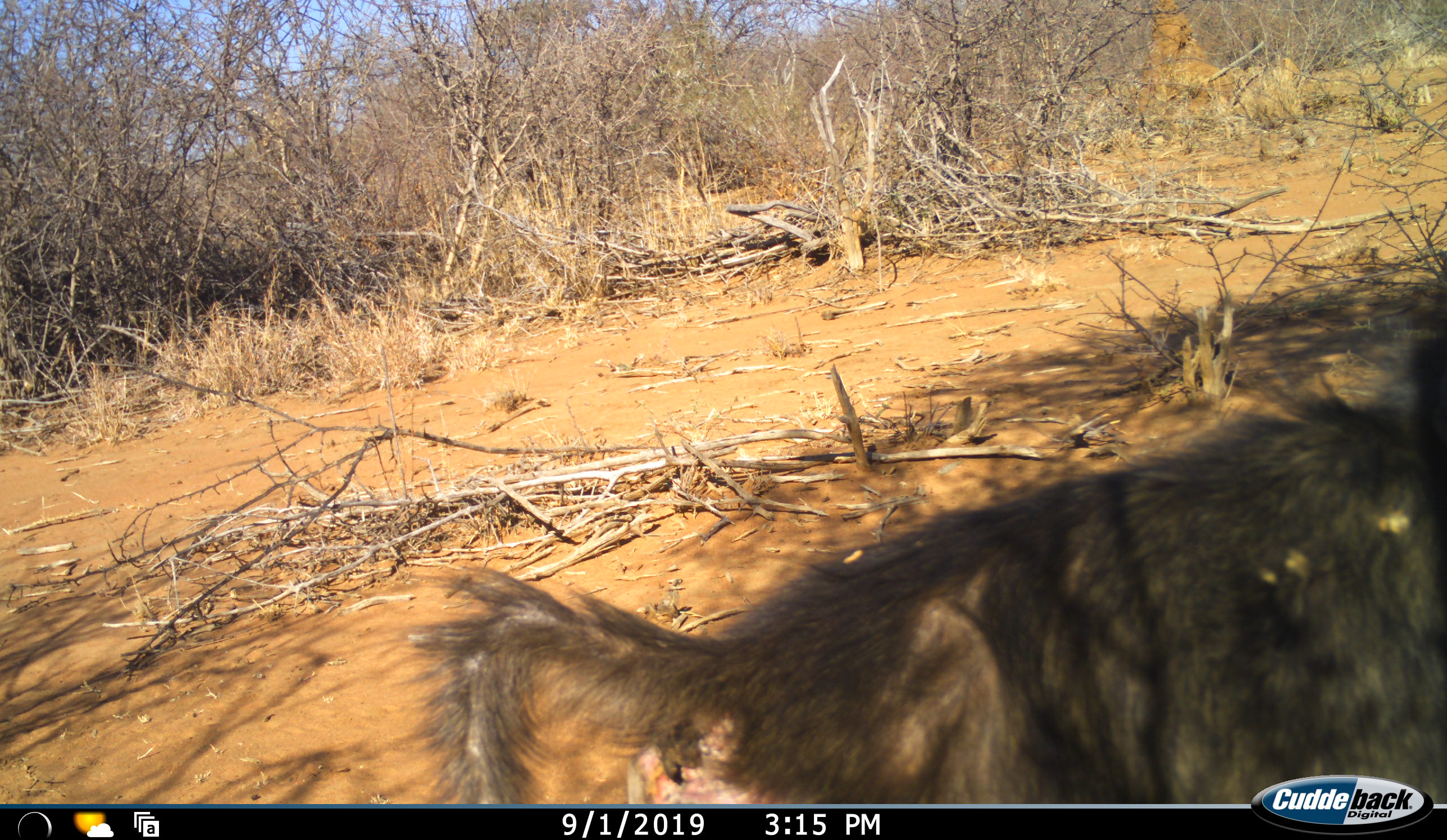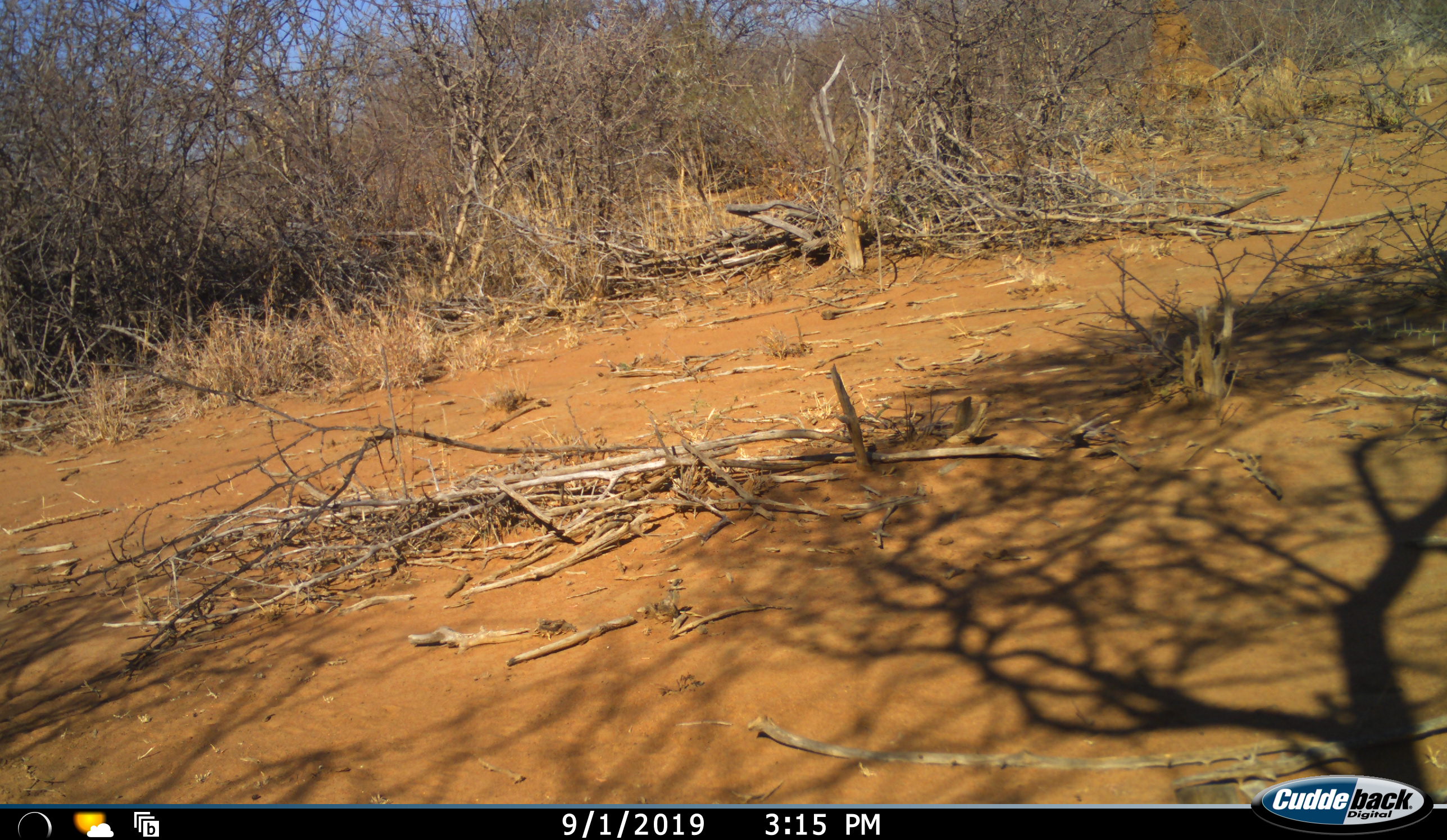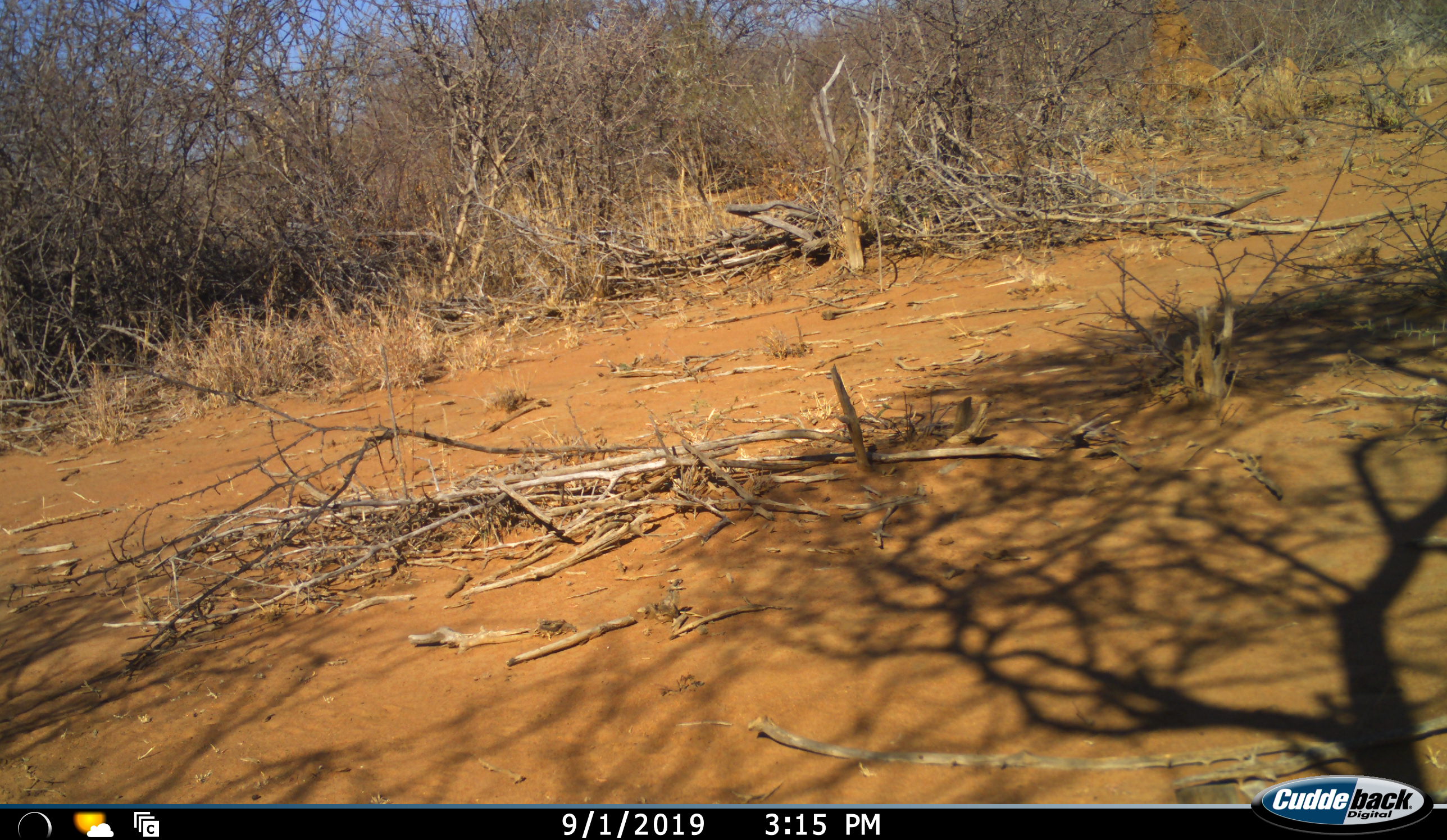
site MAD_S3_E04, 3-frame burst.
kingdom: Animalia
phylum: Chordata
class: Mammalia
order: Primates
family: Cercopithecidae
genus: Papio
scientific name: Papio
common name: baboon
Baboon (Papio), count 1. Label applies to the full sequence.